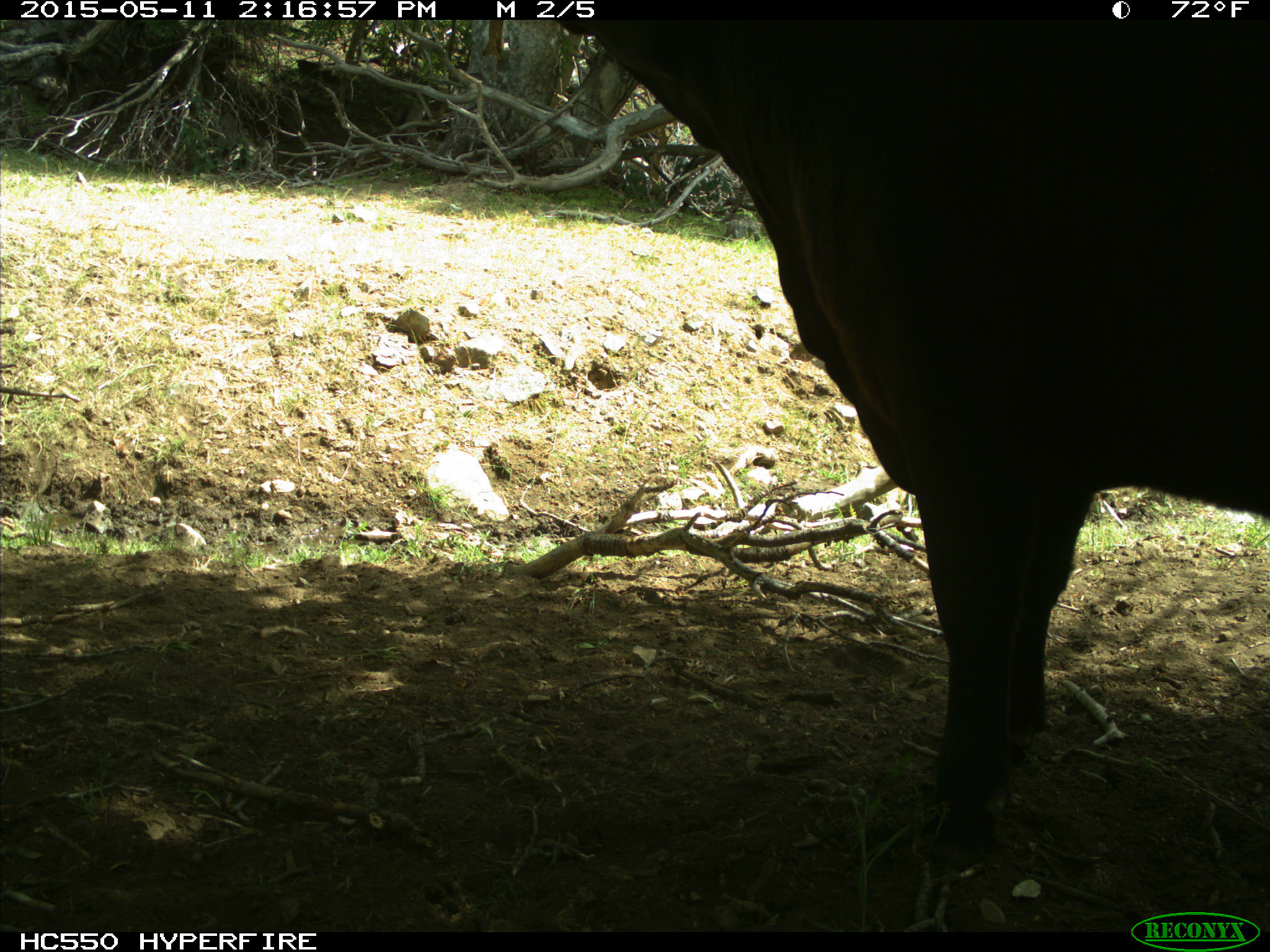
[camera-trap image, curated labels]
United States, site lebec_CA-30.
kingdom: Animalia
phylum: Chordata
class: Mammalia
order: Artiodactyla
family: Bovidae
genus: Bos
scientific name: Bos taurus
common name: domestic cow